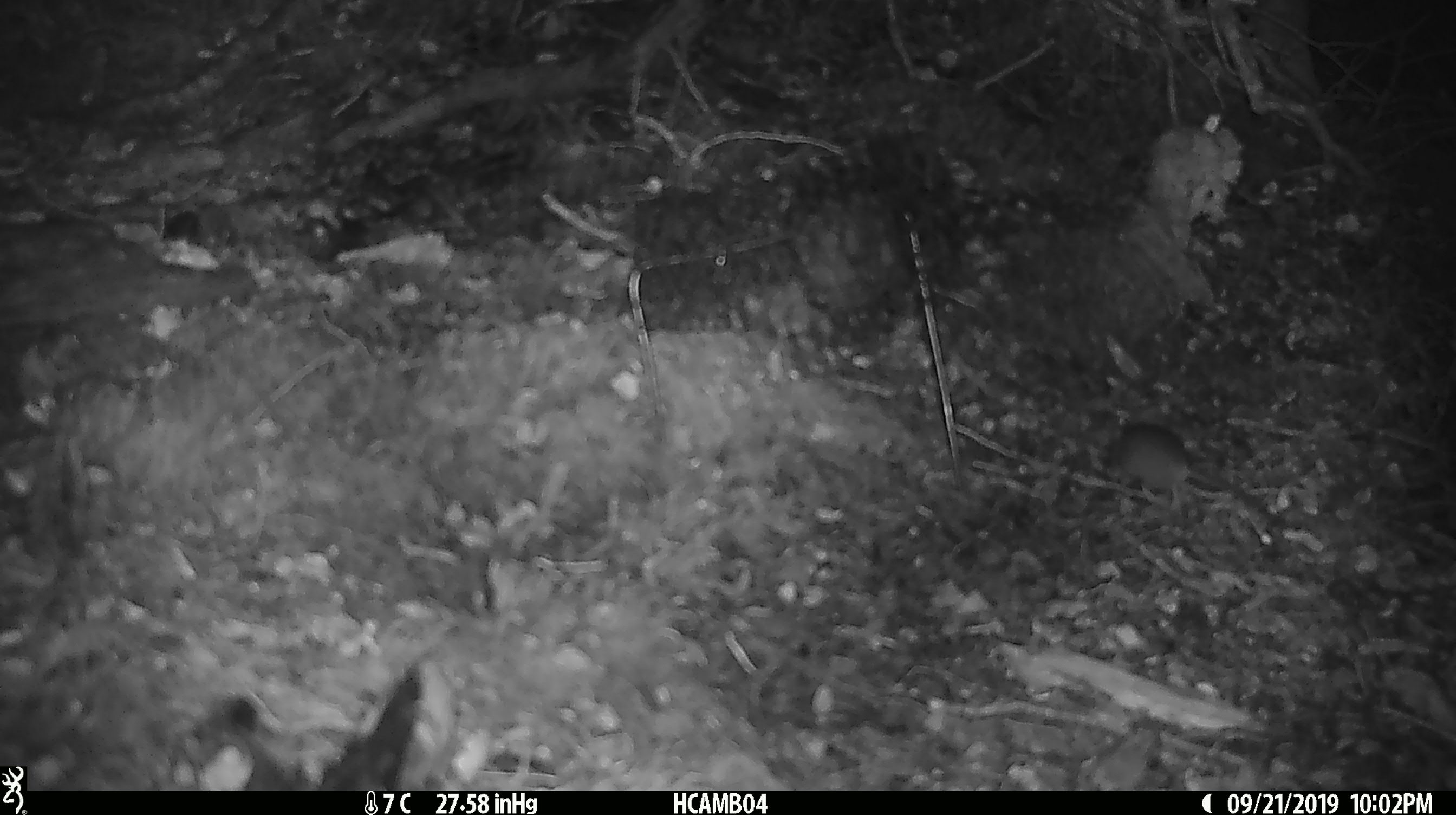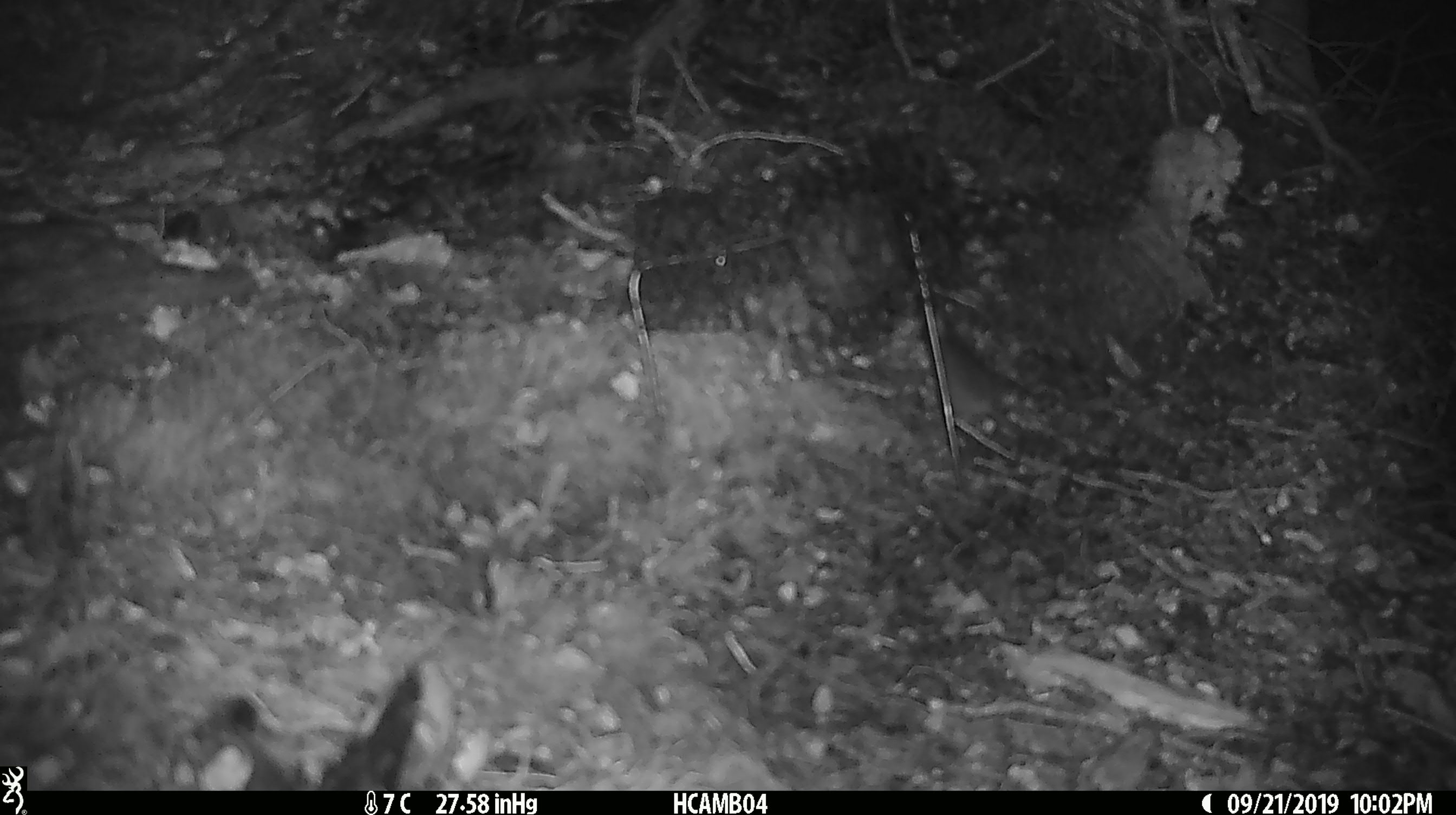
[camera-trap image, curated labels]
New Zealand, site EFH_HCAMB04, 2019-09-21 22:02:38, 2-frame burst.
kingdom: Animalia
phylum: Chordata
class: Mammalia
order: Rodentia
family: Muridae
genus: Mus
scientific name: Mus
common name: mouse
Mouse (Mus).